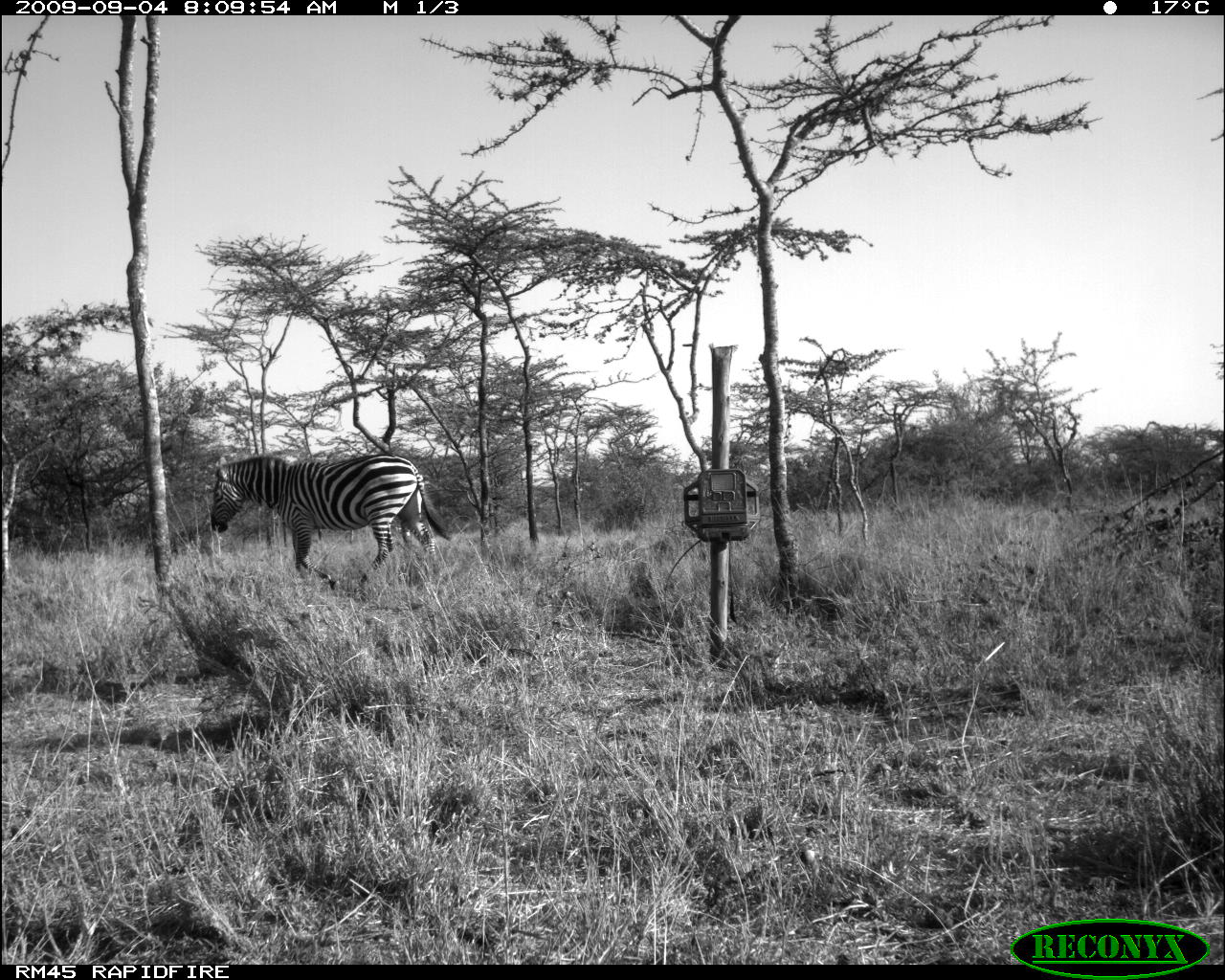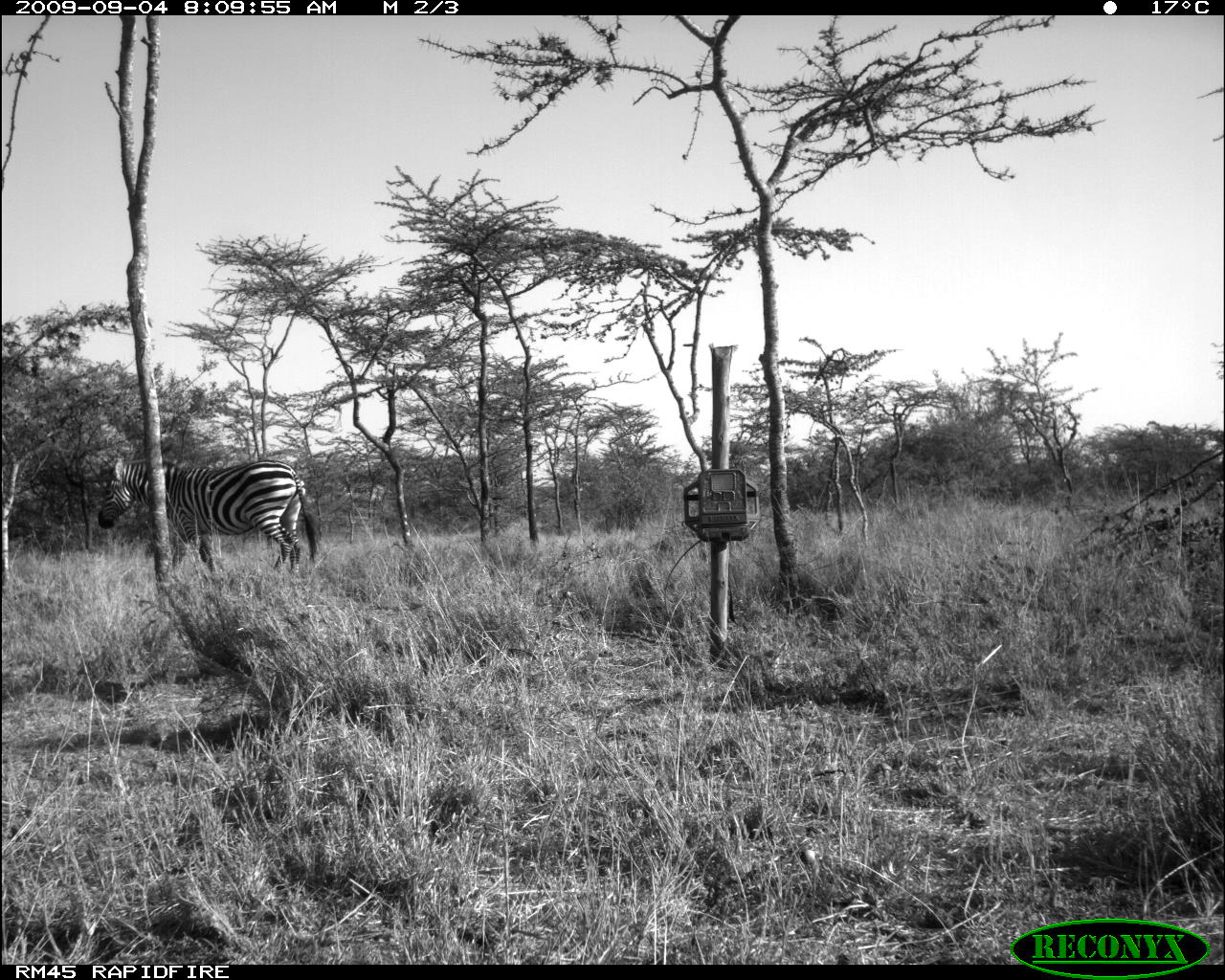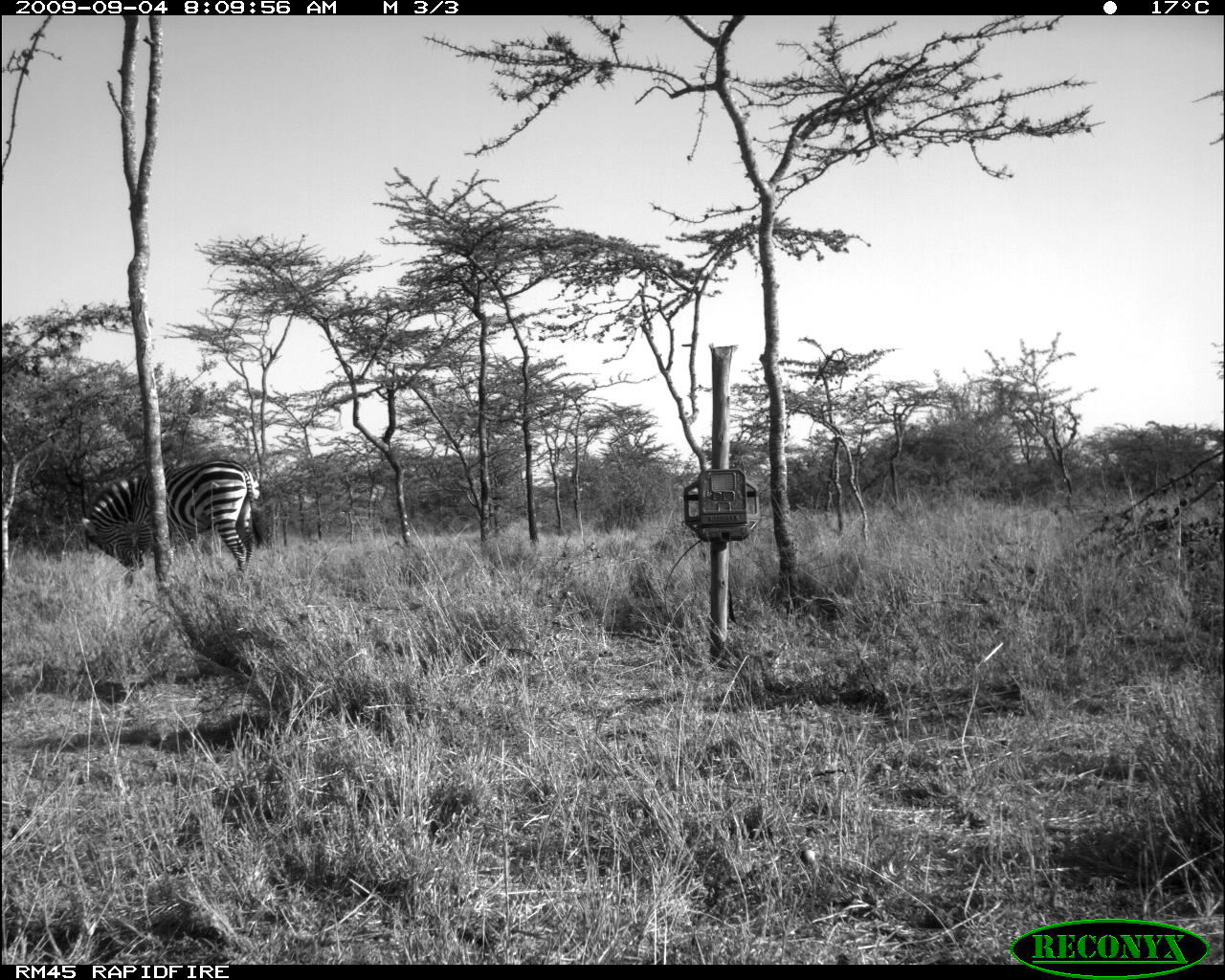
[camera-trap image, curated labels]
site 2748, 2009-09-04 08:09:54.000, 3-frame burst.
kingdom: Animalia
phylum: Chordata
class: Mammalia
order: Perissodactyla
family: Equidae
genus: Equus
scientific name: Equus quagga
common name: plains zebra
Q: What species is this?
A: Equus quagga (plains zebra).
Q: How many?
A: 1.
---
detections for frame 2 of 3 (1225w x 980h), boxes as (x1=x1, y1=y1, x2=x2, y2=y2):
equus quagga: (x1=95, y1=453, x2=324, y2=578)